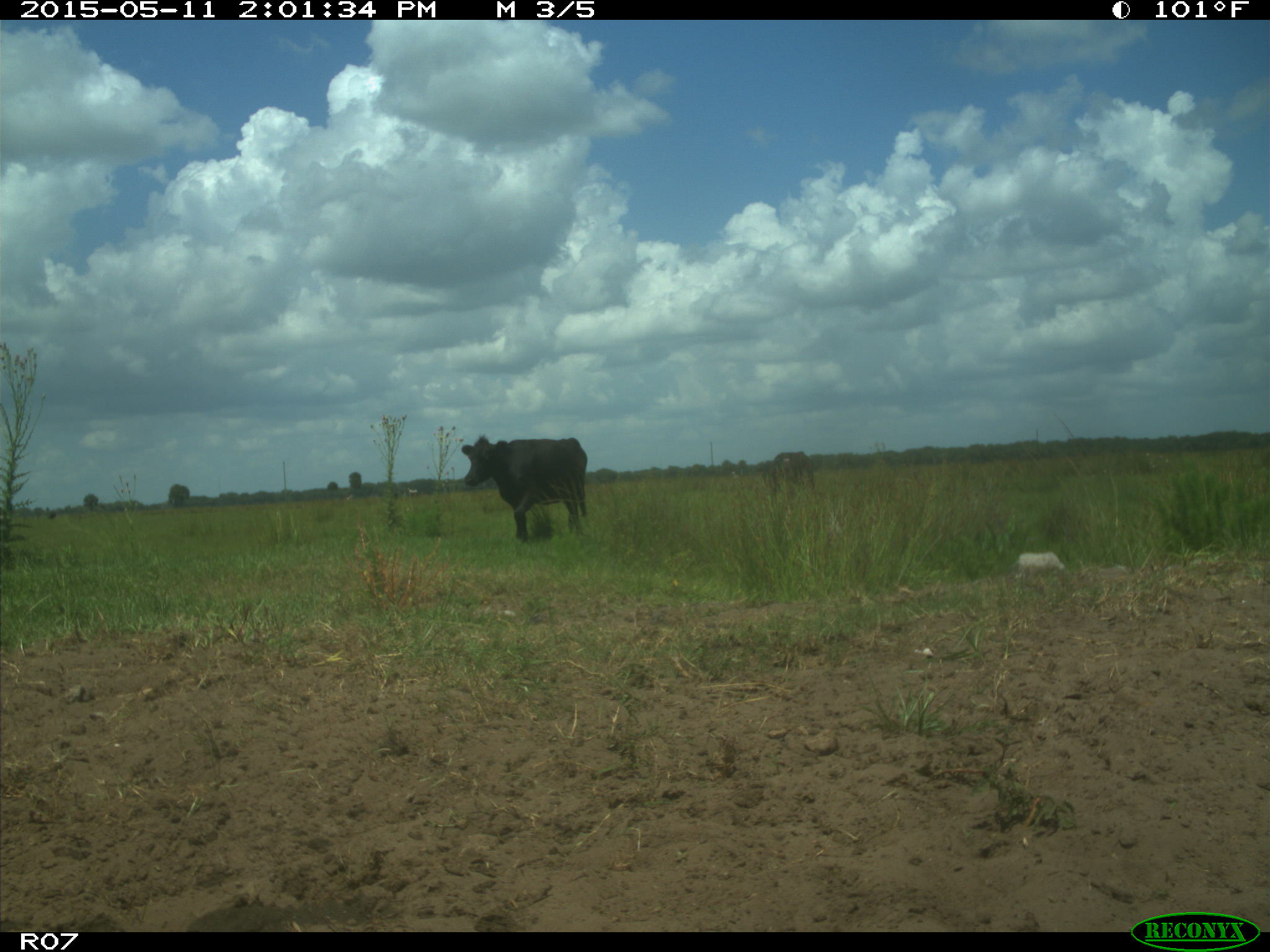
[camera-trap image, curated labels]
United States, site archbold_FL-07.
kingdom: Animalia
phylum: Chordata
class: Mammalia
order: Artiodactyla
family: Bovidae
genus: Bos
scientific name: Bos taurus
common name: domestic cow